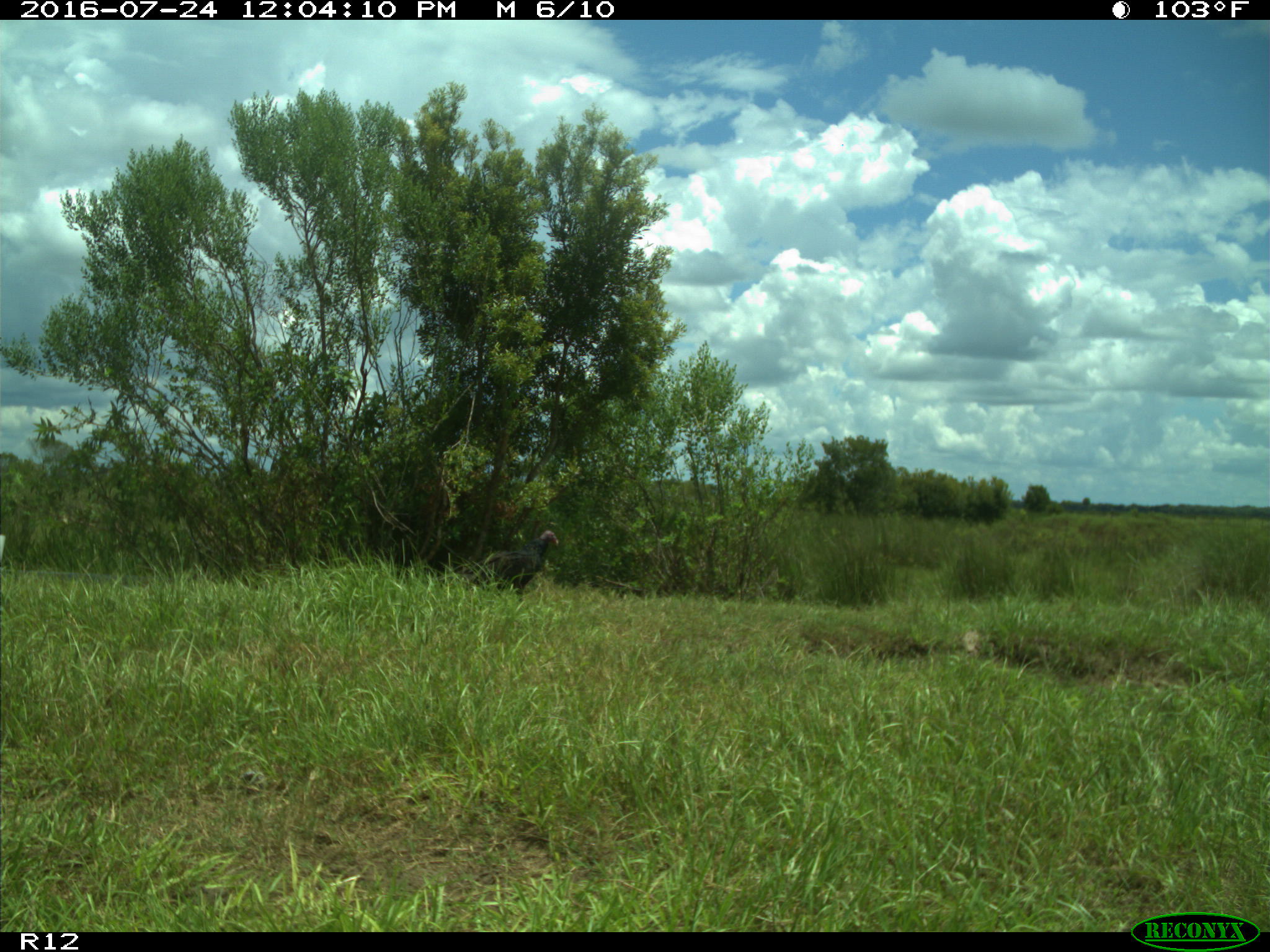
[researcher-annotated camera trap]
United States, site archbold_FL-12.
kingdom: Animalia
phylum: Chordata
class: Aves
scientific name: Aves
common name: birds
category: unidentified bird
Unidentified bird (birds) (Aves).